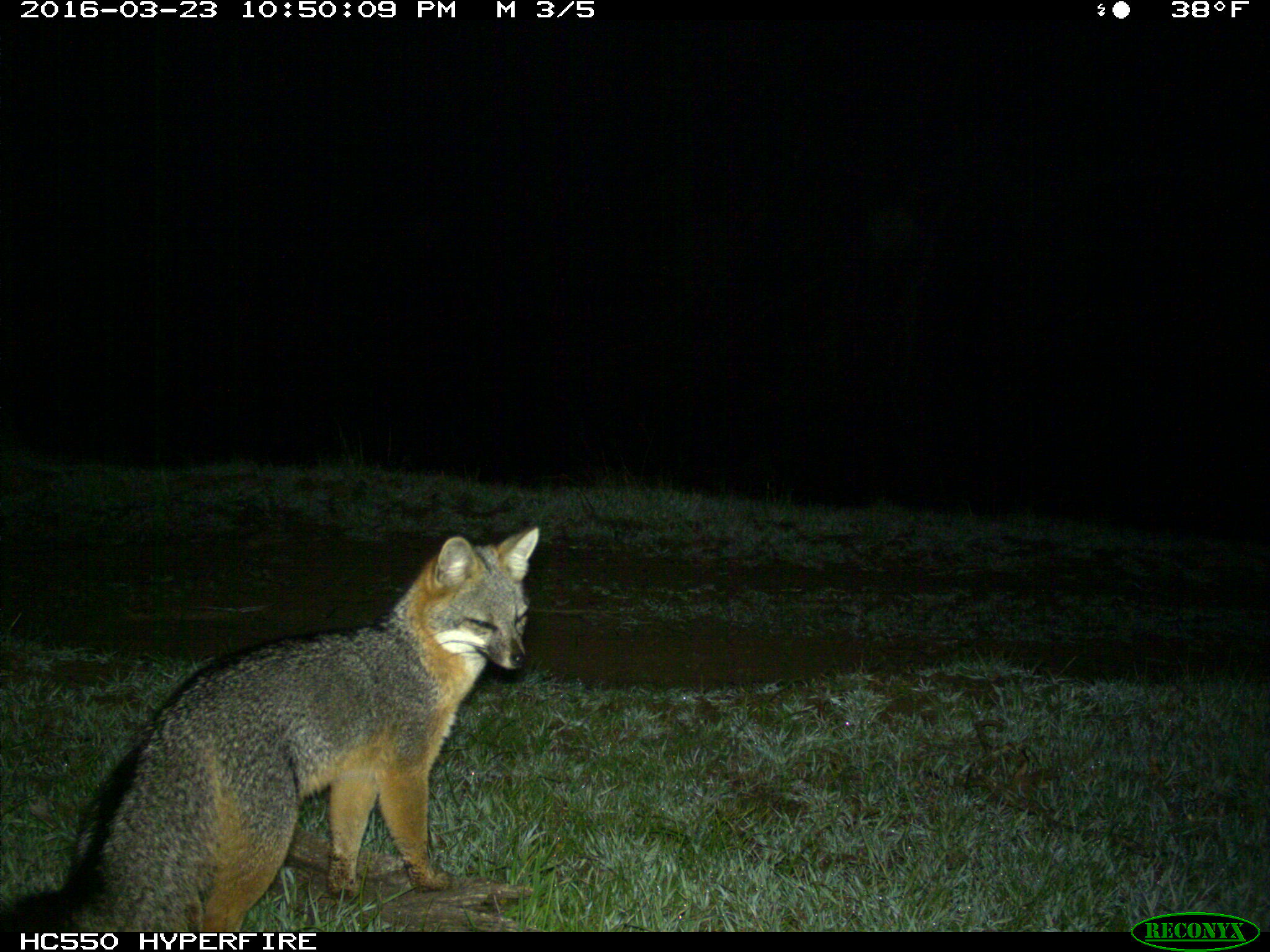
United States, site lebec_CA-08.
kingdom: Animalia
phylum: Chordata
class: Mammalia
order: Carnivora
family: Canidae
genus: Urocyon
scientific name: Urocyon cinereoargenteus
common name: gray fox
Urocyon cinereoargenteus (gray fox).